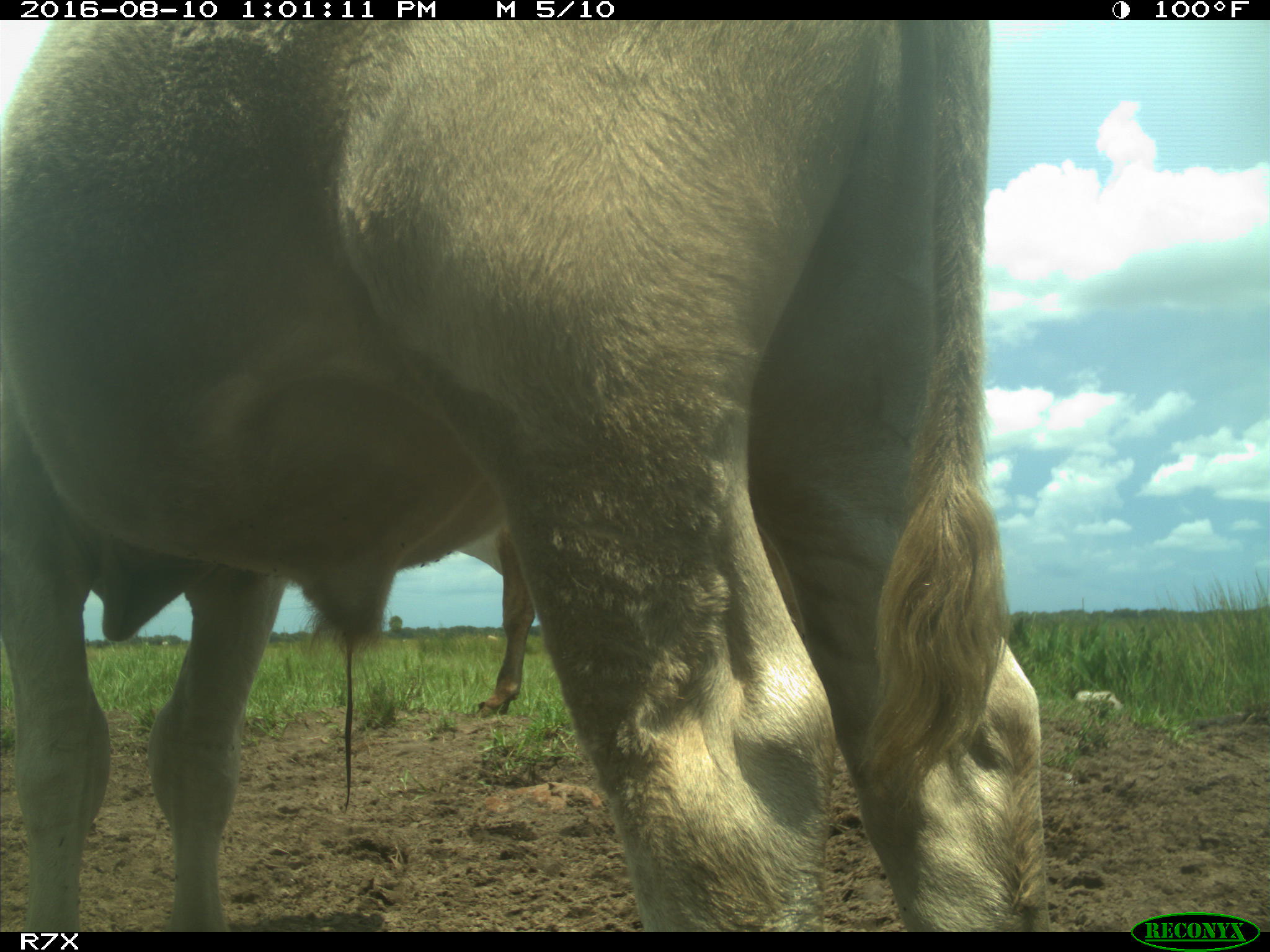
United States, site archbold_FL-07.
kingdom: Animalia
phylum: Chordata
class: Mammalia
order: Artiodactyla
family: Bovidae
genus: Bos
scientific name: Bos taurus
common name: domestic cow